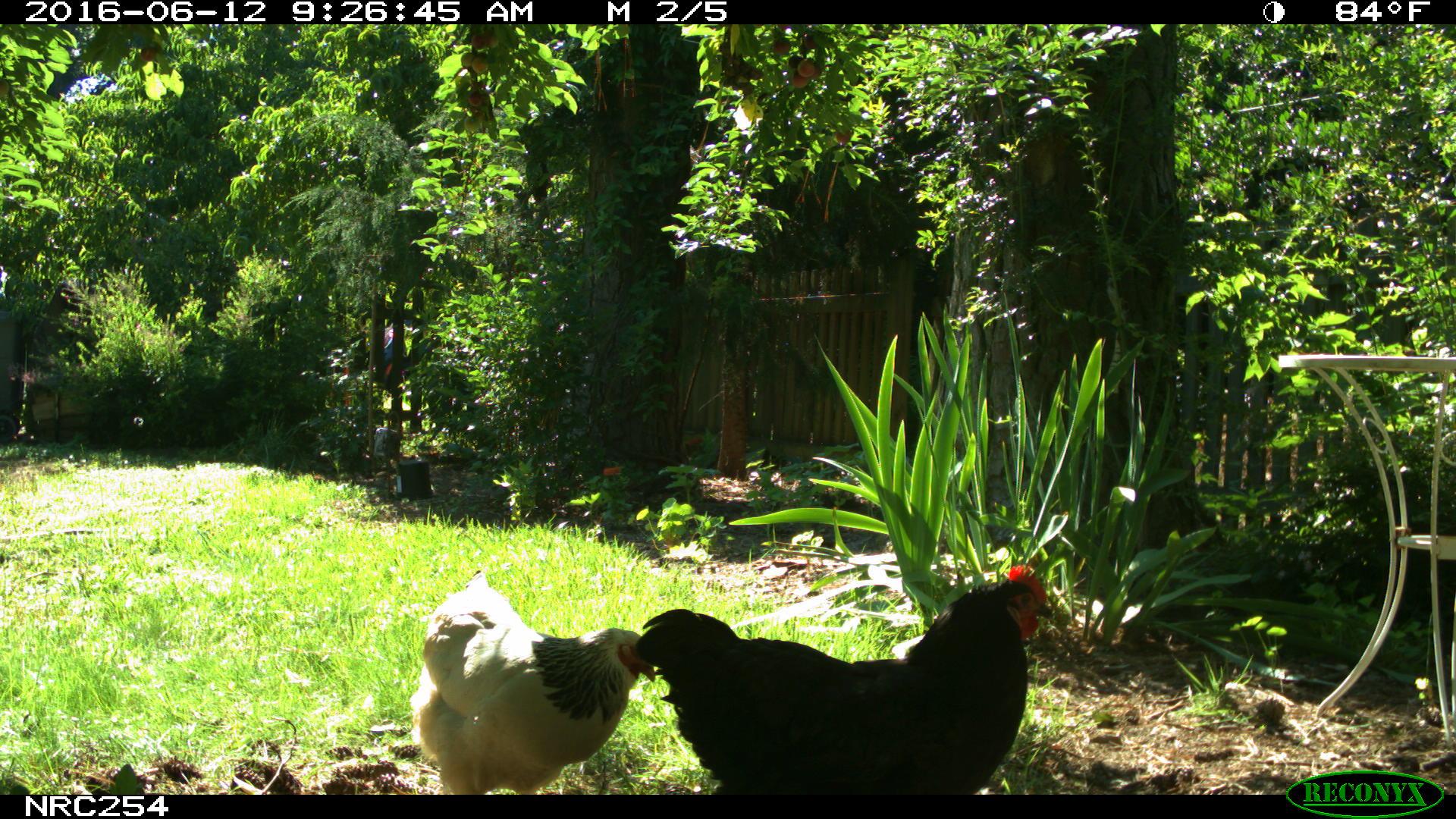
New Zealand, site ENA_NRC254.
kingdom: Animalia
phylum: Chordata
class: Aves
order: Galliformes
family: Phasianidae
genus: Gallus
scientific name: Gallus gallus domesticus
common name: chicken